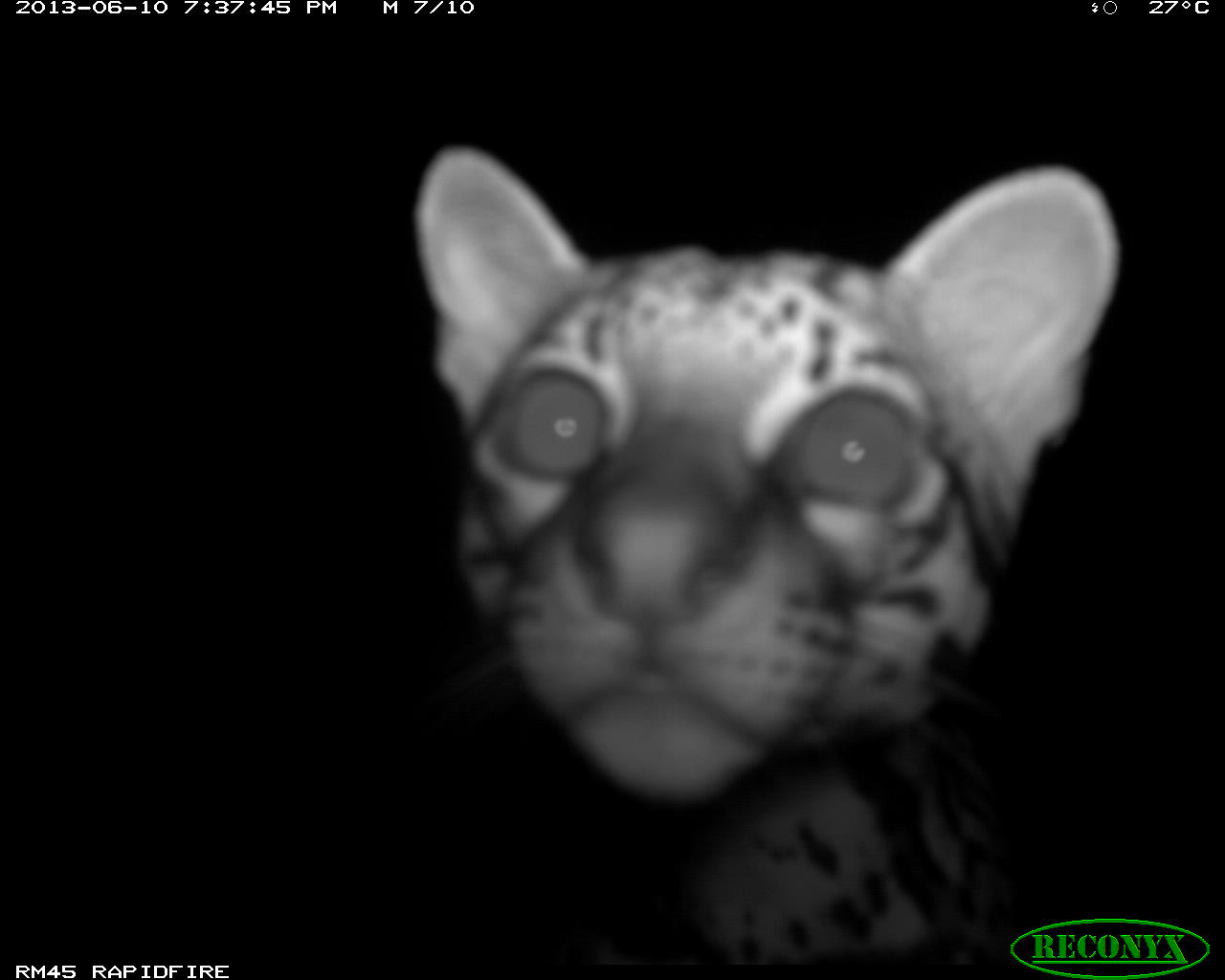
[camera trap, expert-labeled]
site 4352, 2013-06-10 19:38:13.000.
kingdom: Animalia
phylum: Chordata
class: Mammalia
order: Carnivora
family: Felidae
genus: Leopardus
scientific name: Leopardus pardalis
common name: ocelot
Leopardus pardalis (ocelot), count 1.